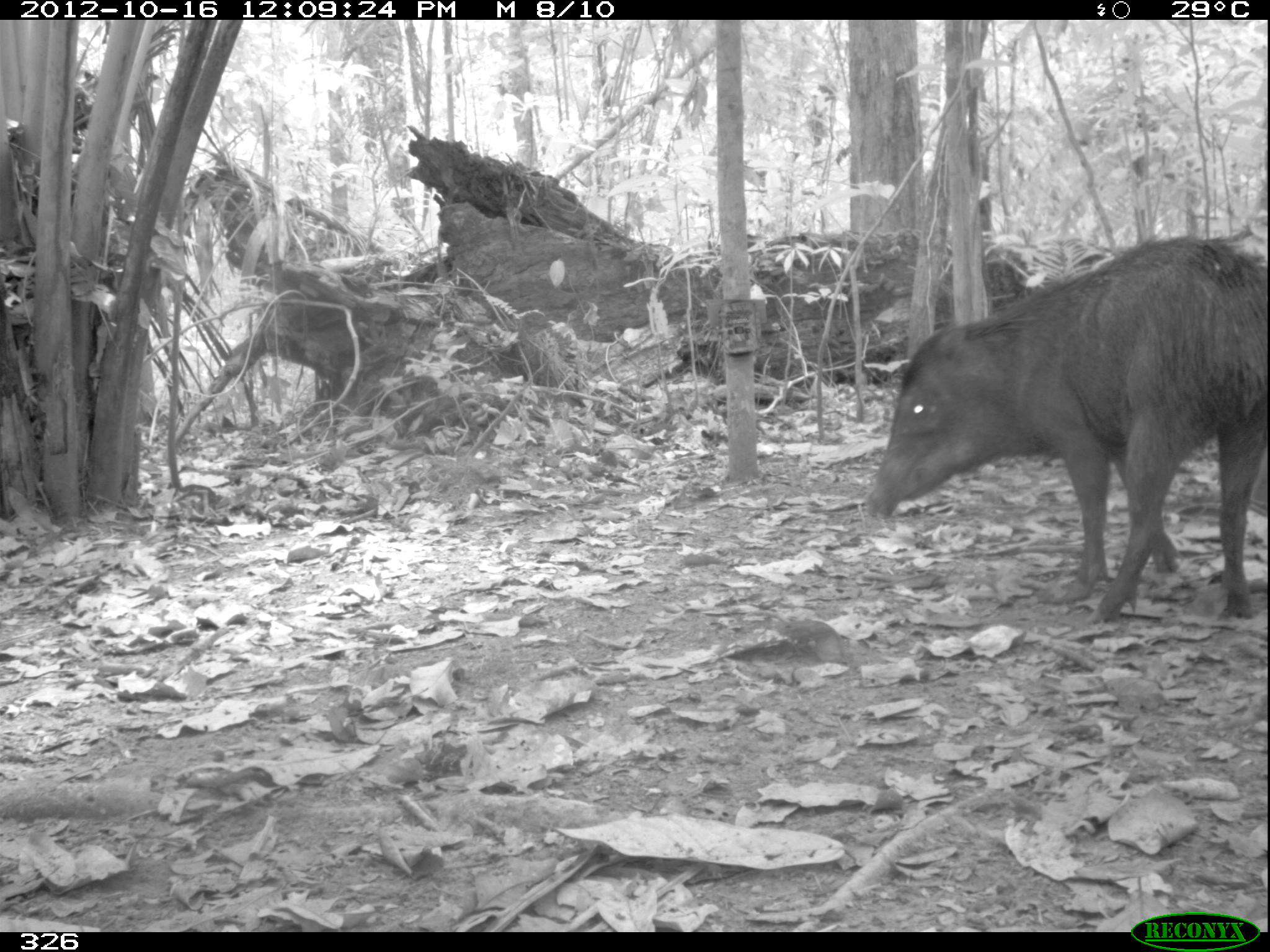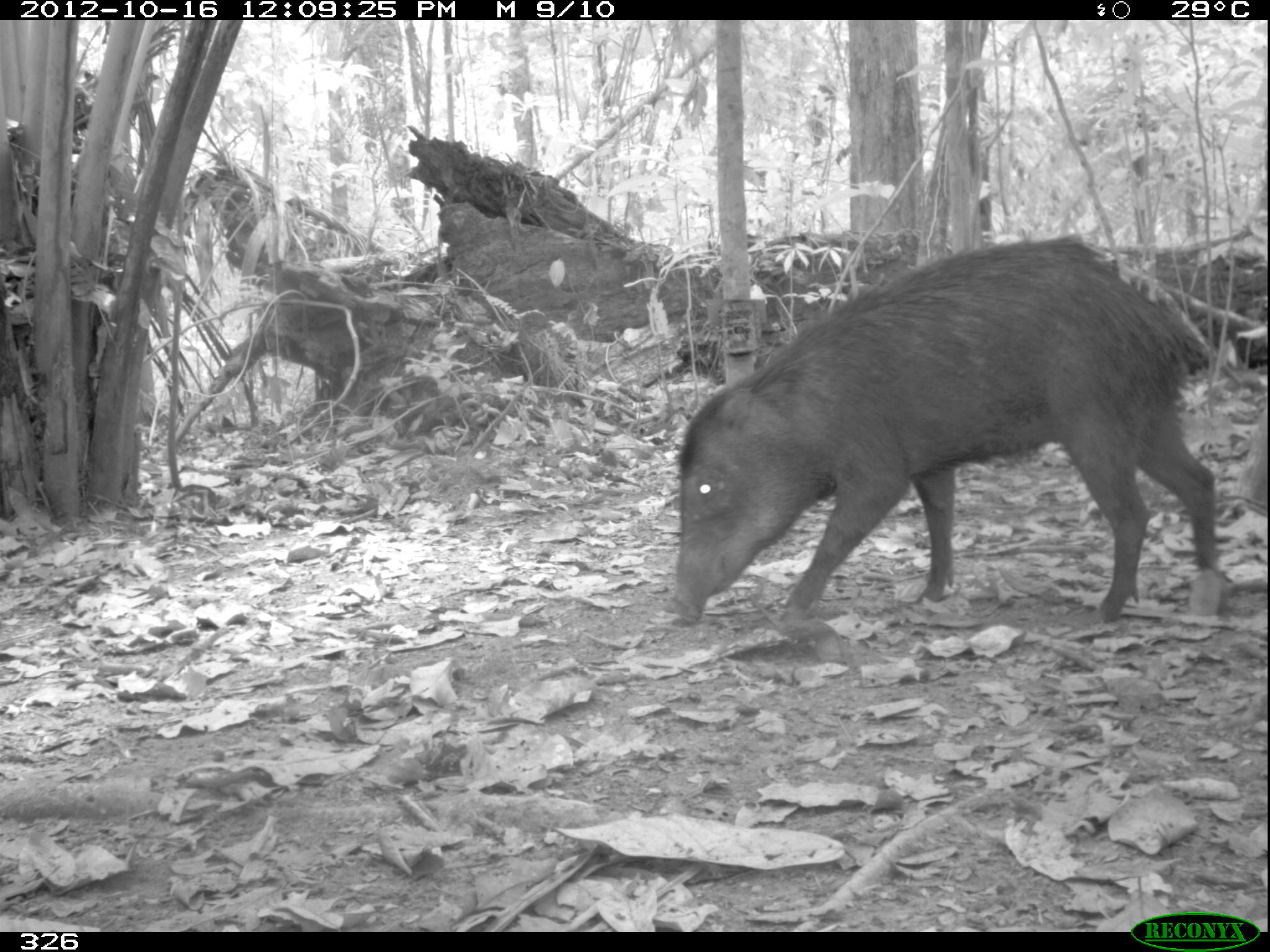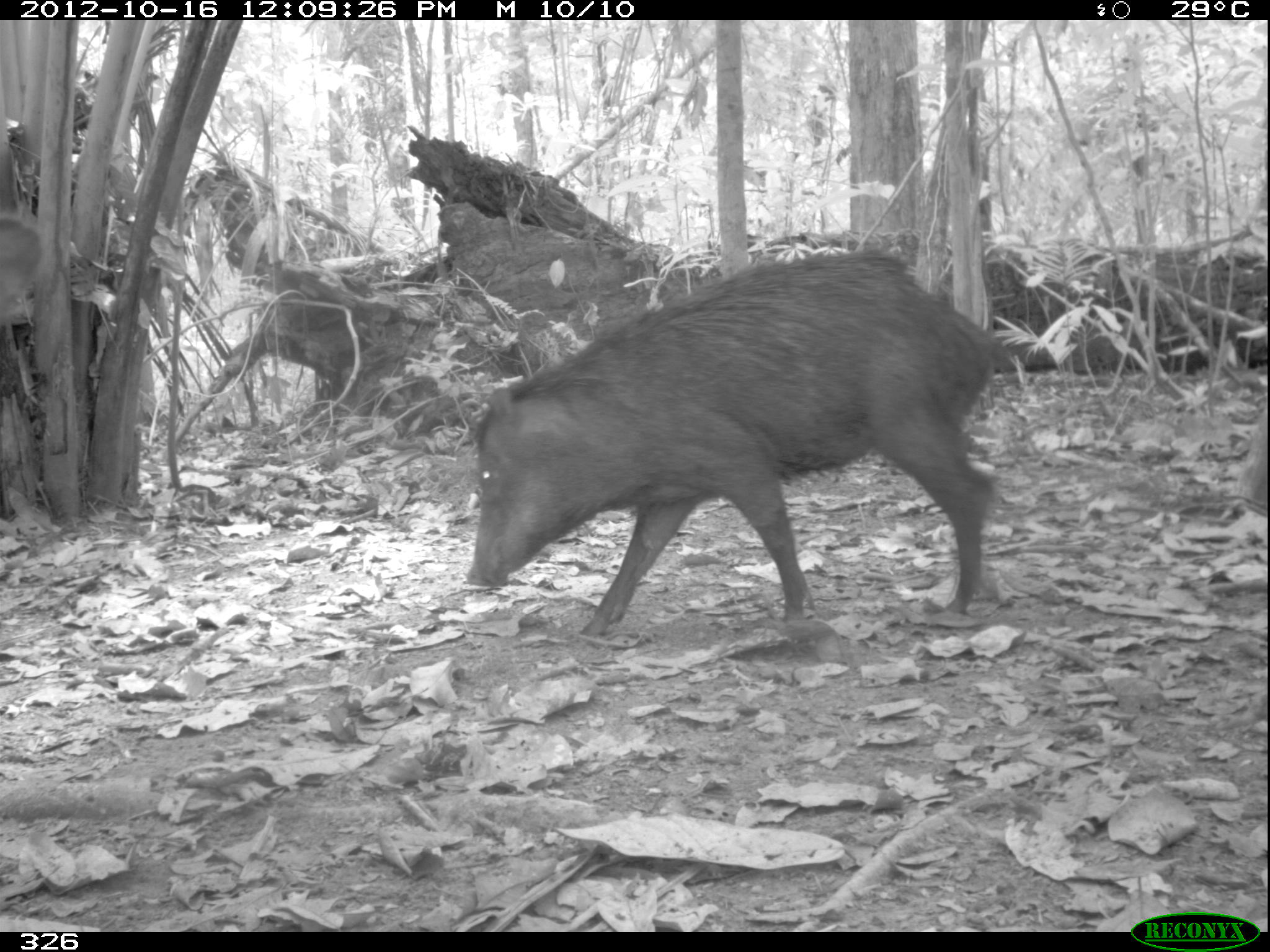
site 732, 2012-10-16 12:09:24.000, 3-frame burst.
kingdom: Animalia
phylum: Chordata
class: Mammalia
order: Artiodactyla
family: Tayassuidae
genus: Tayassu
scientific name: Tayassu pecari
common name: white-lipped peccary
Tayassu pecari (white-lipped peccary).